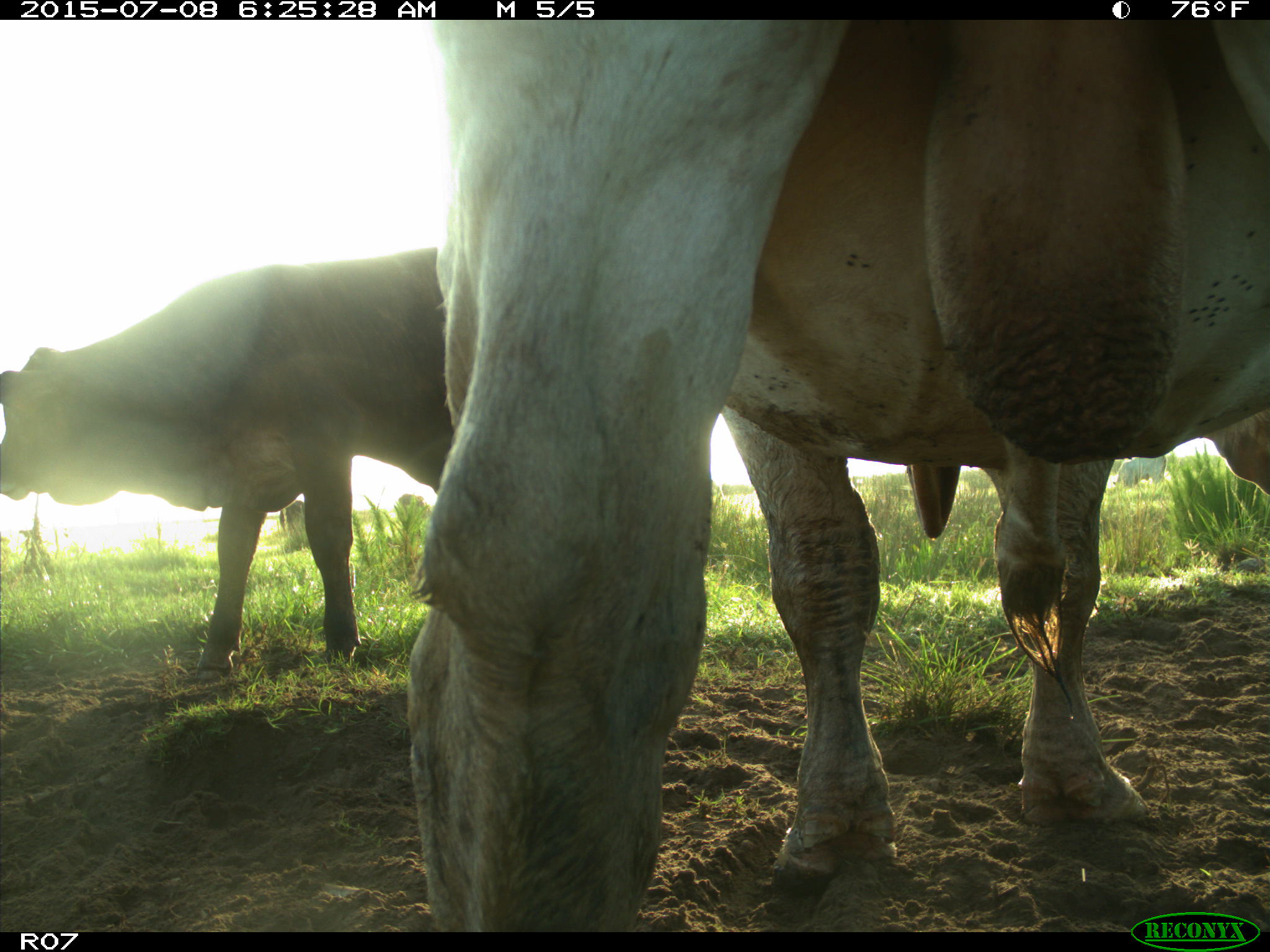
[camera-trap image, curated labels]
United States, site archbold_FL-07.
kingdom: Animalia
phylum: Chordata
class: Mammalia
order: Artiodactyla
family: Bovidae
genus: Bos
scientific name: Bos taurus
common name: domestic cow